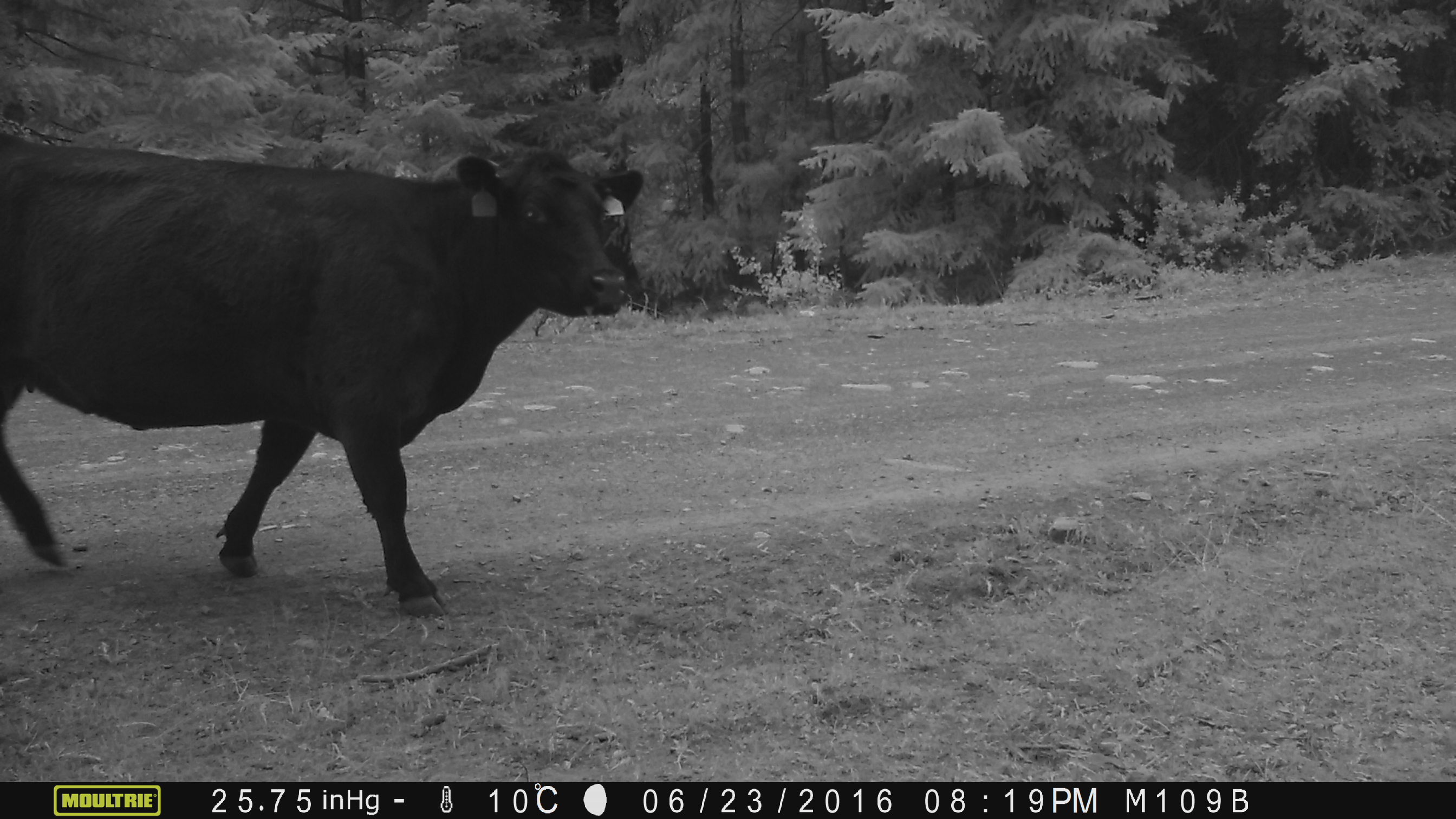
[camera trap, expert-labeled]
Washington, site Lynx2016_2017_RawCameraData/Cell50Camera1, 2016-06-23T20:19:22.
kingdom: Animalia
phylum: Chordata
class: Mammalia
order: Artiodactyla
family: Bovidae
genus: Bos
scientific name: Bos taurus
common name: domestic cattle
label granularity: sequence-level